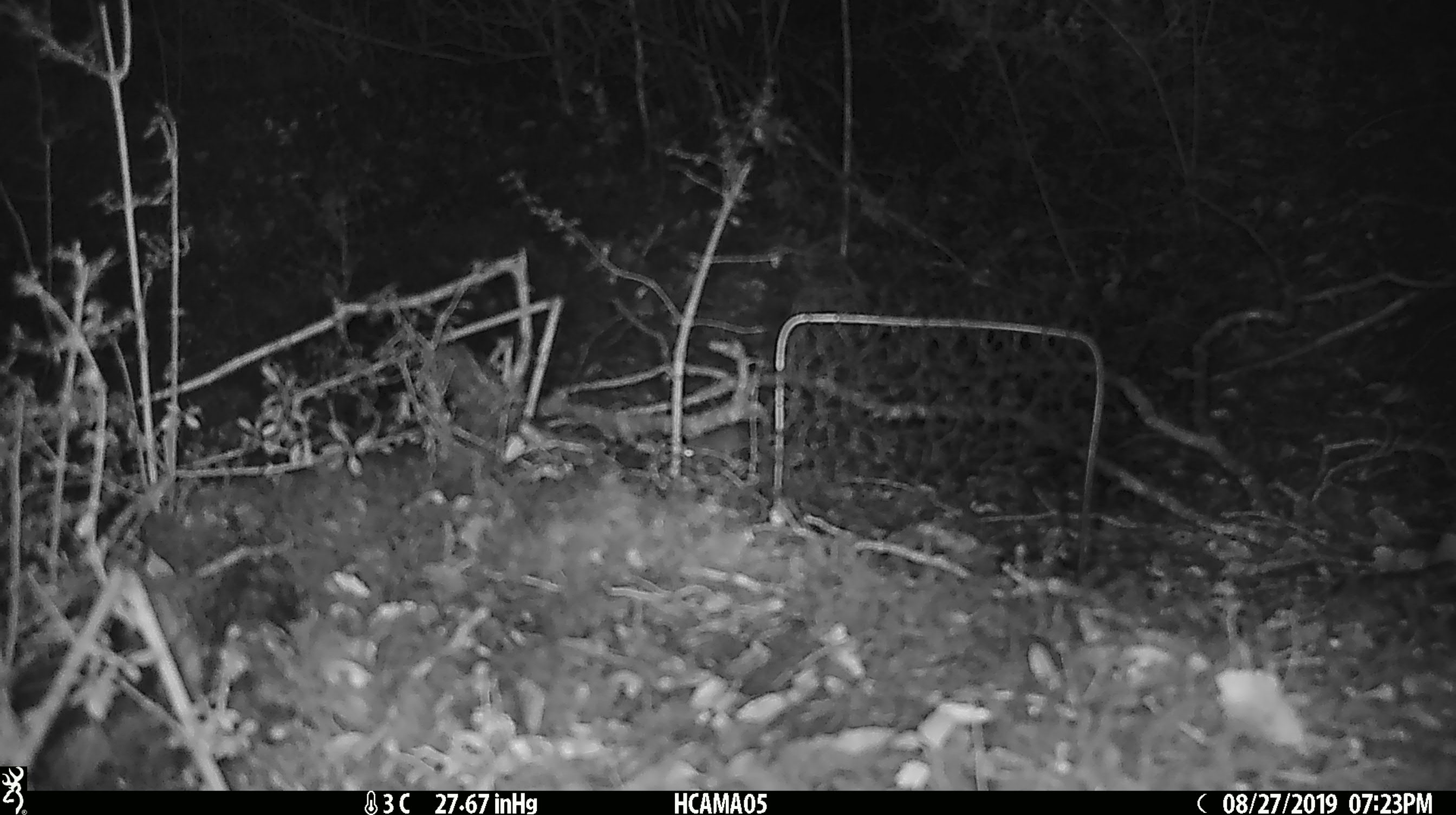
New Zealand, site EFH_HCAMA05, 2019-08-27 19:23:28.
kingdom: Animalia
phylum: Chordata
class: Mammalia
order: Rodentia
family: Muridae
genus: Mus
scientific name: Mus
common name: mouse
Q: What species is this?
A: Mouse (Mus).